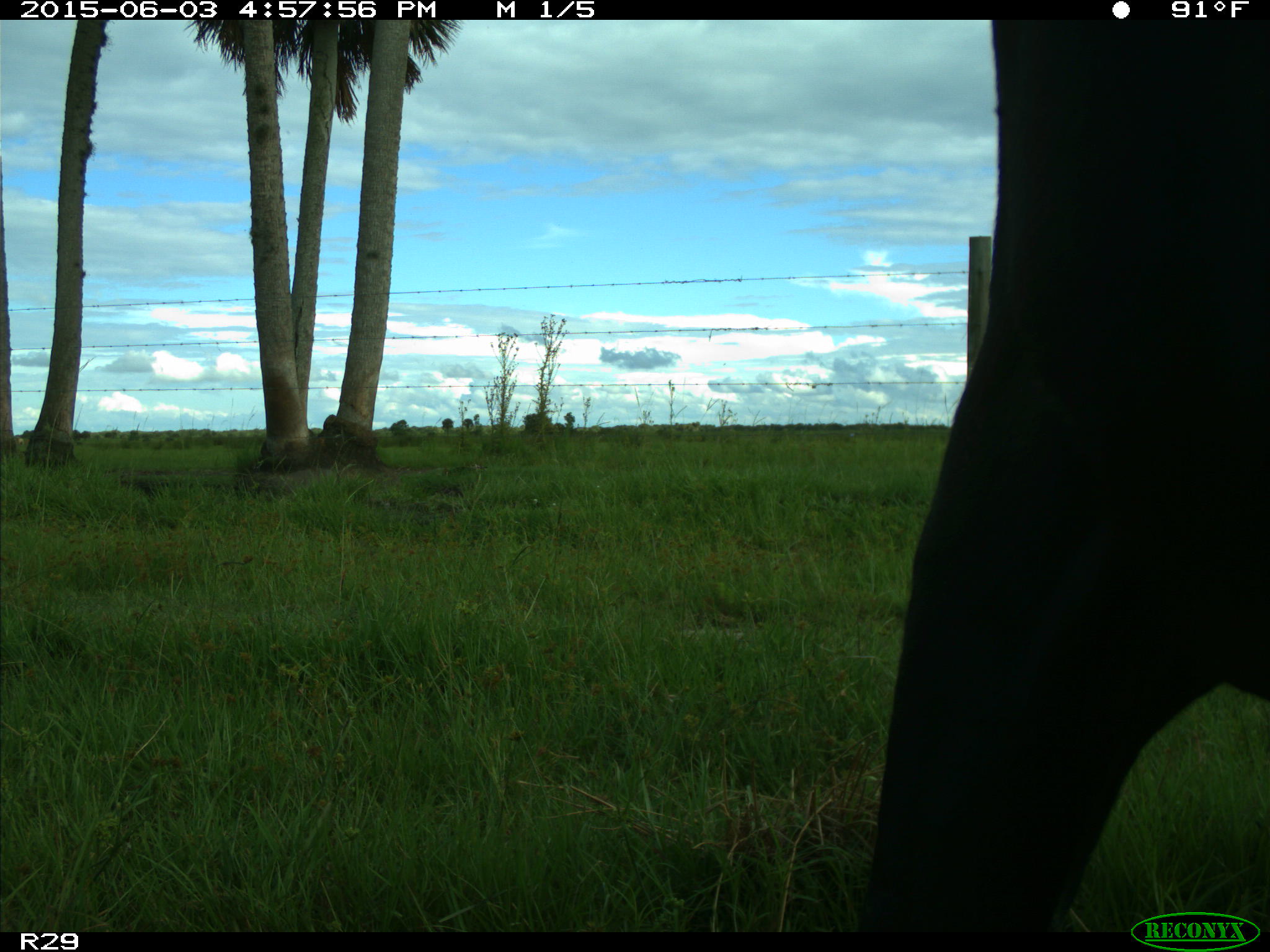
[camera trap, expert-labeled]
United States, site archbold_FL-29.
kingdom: Animalia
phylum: Chordata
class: Mammalia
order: Artiodactyla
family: Bovidae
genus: Bos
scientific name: Bos taurus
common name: domestic cow